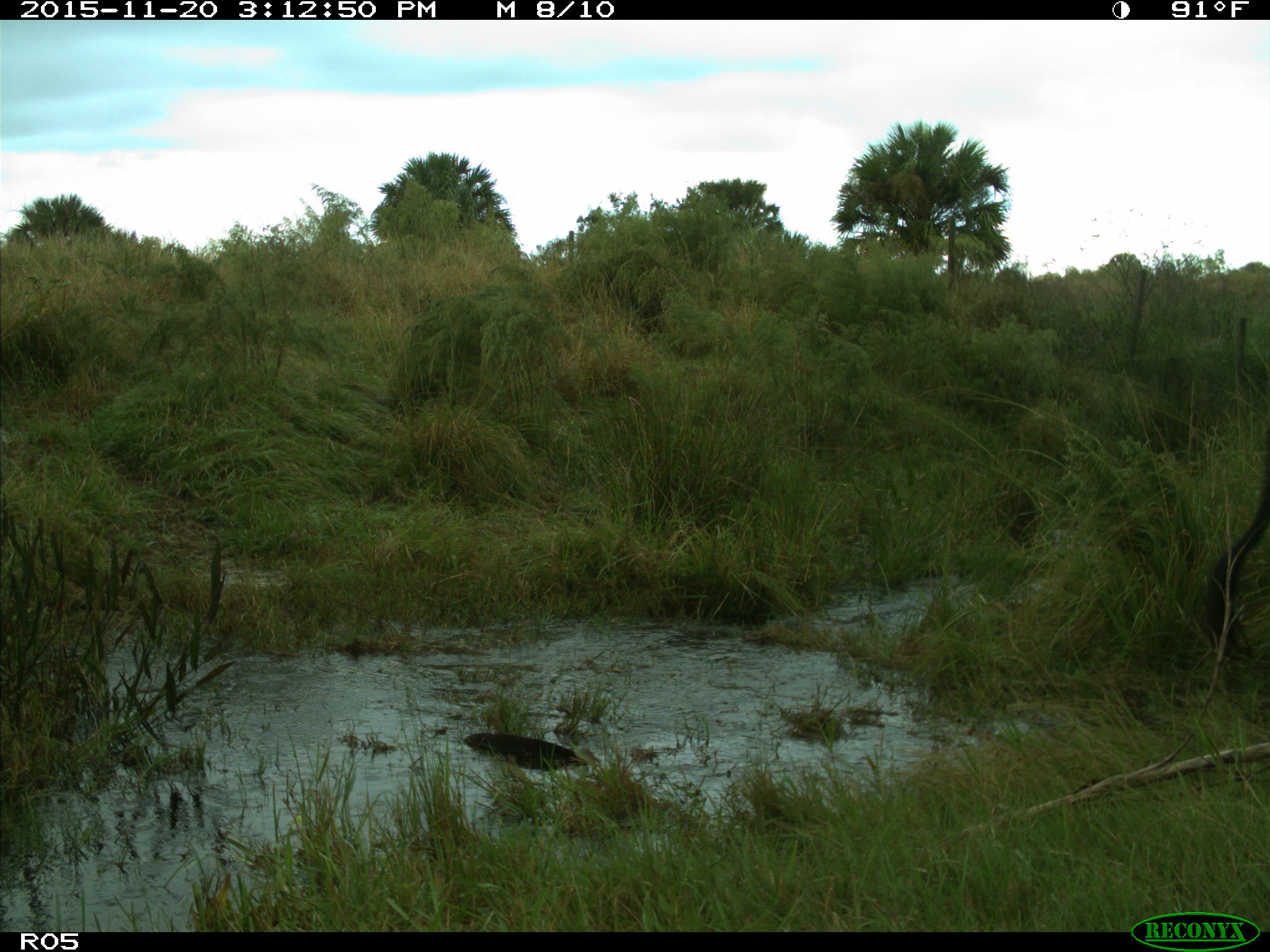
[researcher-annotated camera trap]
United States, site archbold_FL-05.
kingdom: Animalia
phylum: Chordata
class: Mammalia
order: Artiodactyla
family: Bovidae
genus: Bos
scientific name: Bos taurus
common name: domestic cow